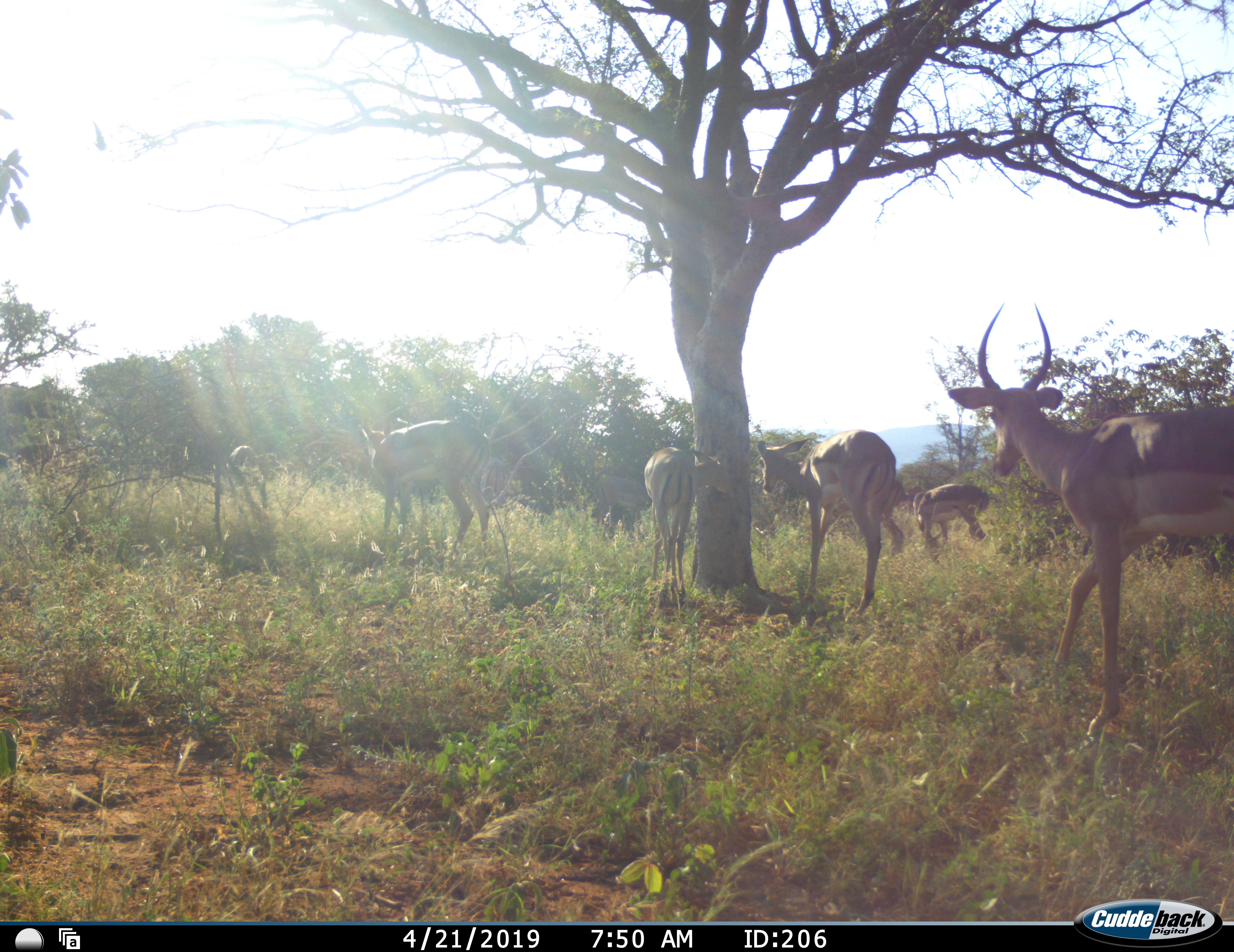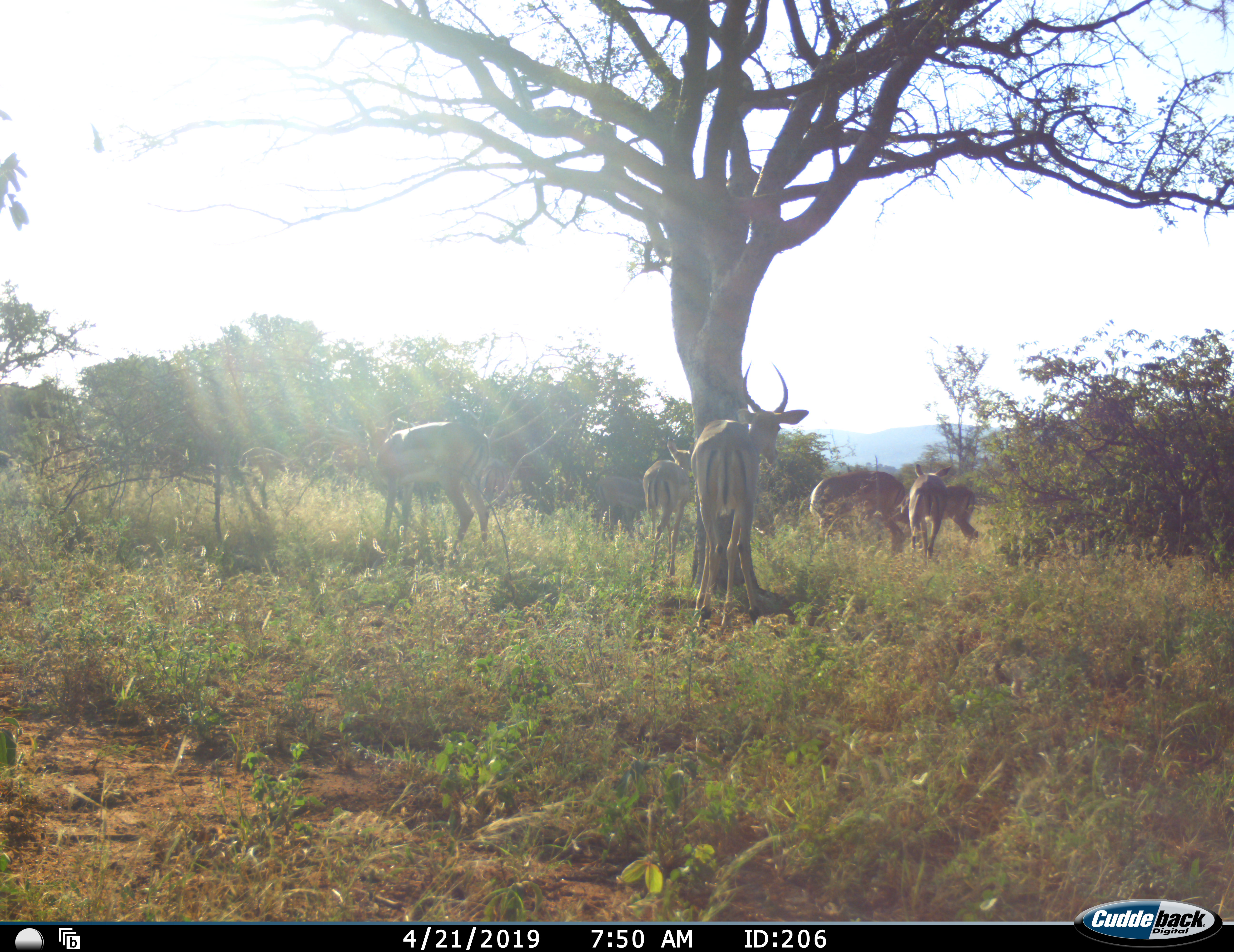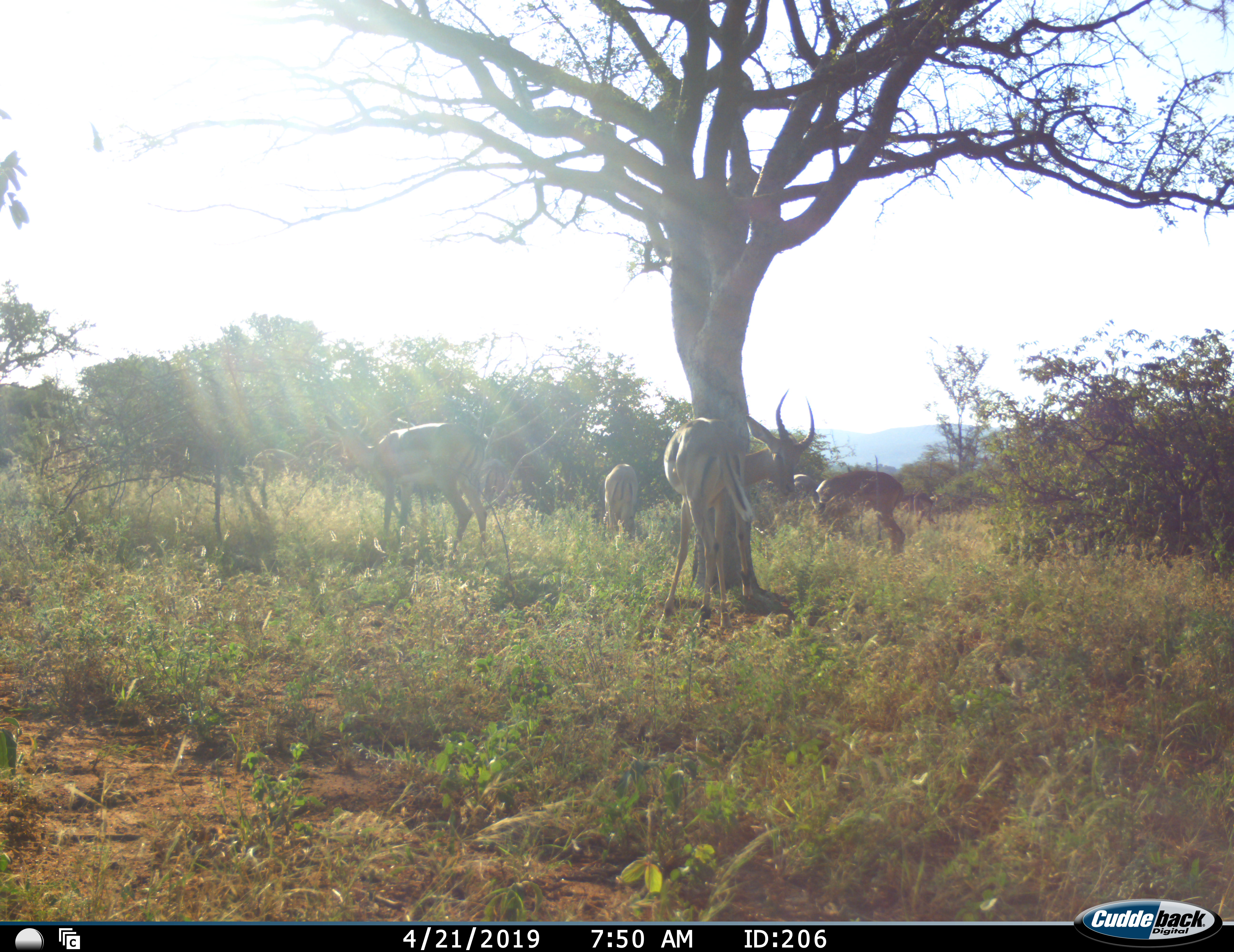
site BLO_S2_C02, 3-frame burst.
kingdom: Animalia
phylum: Chordata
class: Mammalia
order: Artiodactyla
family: Bovidae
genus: Aepyceros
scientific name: Aepyceros melampus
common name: impala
Impala (Aepyceros melampus), count 7. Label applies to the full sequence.